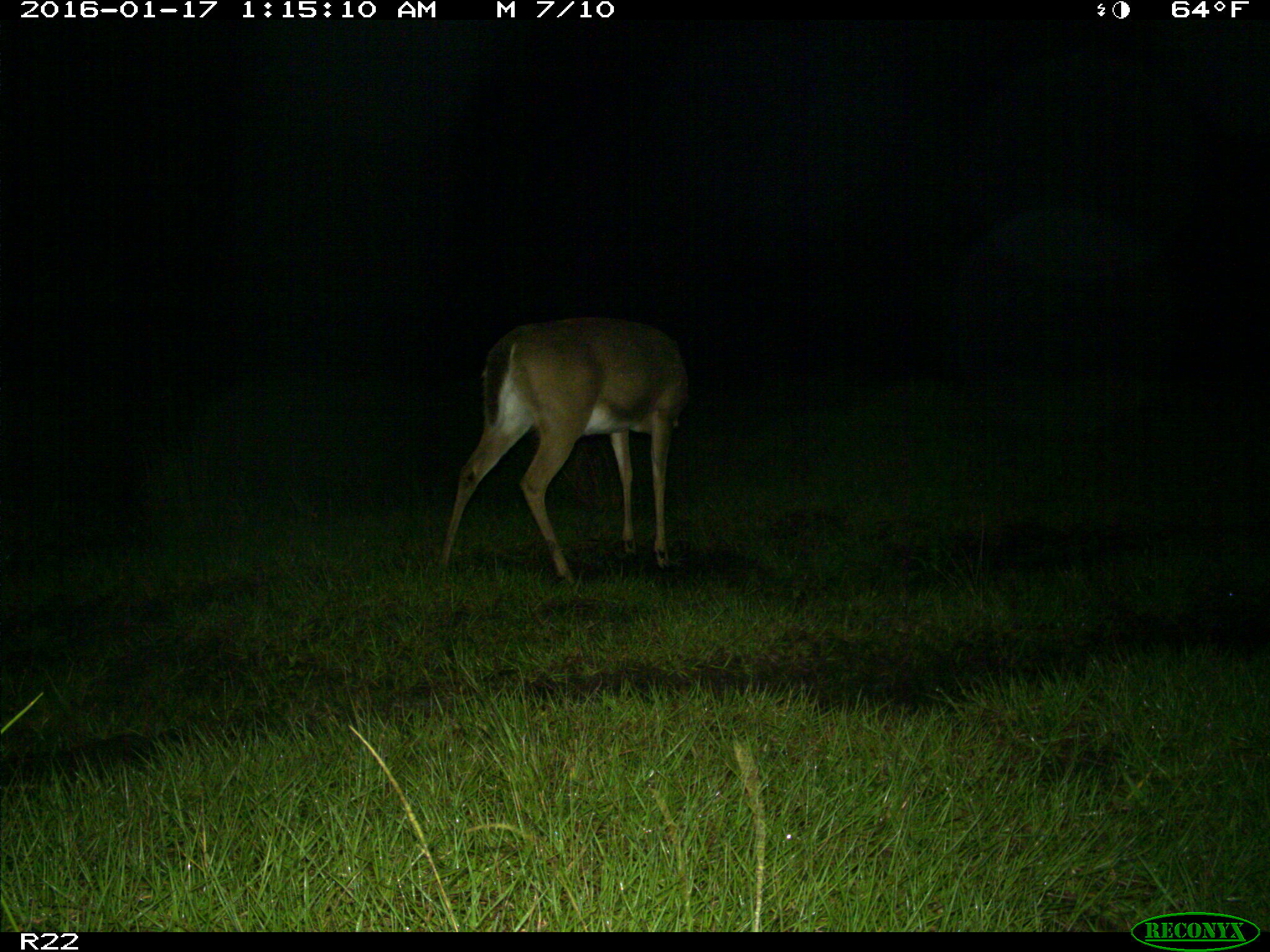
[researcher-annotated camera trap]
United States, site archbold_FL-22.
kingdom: Animalia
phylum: Chordata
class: Mammalia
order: Artiodactyla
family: Cervidae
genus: Odocoileus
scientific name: Odocoileus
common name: deer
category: unidentified deer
Unidentified deer (deer) (Odocoileus).